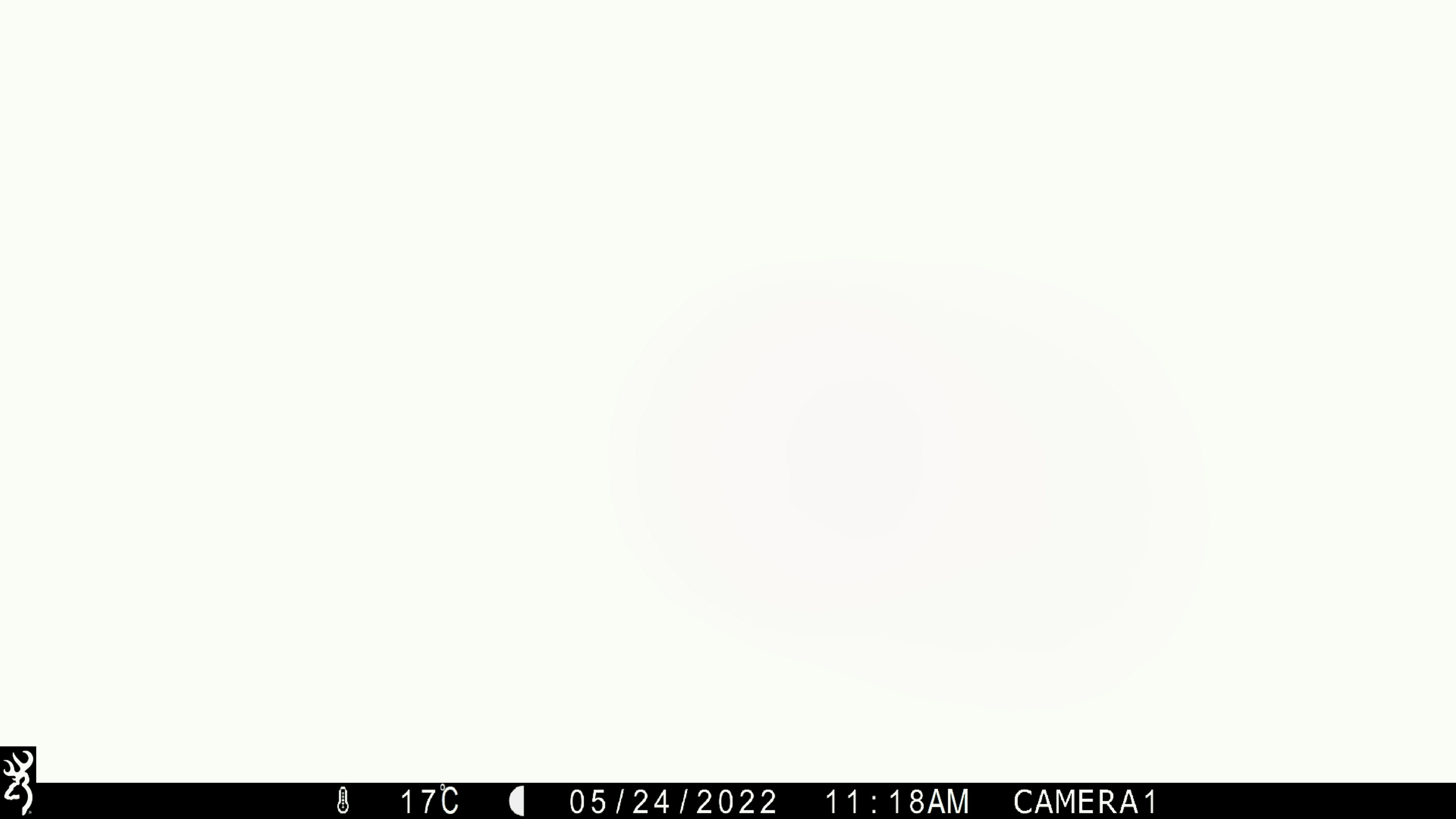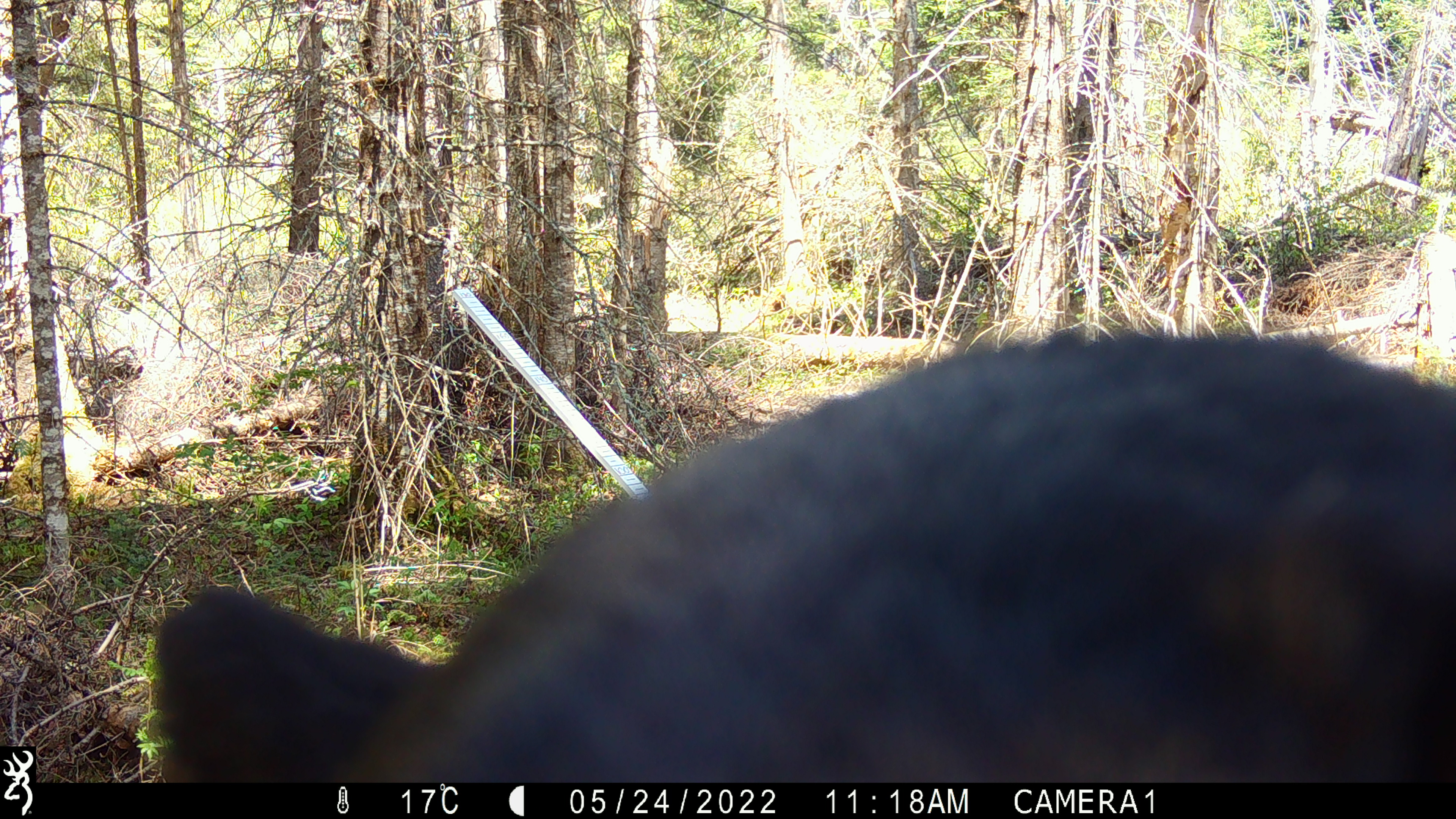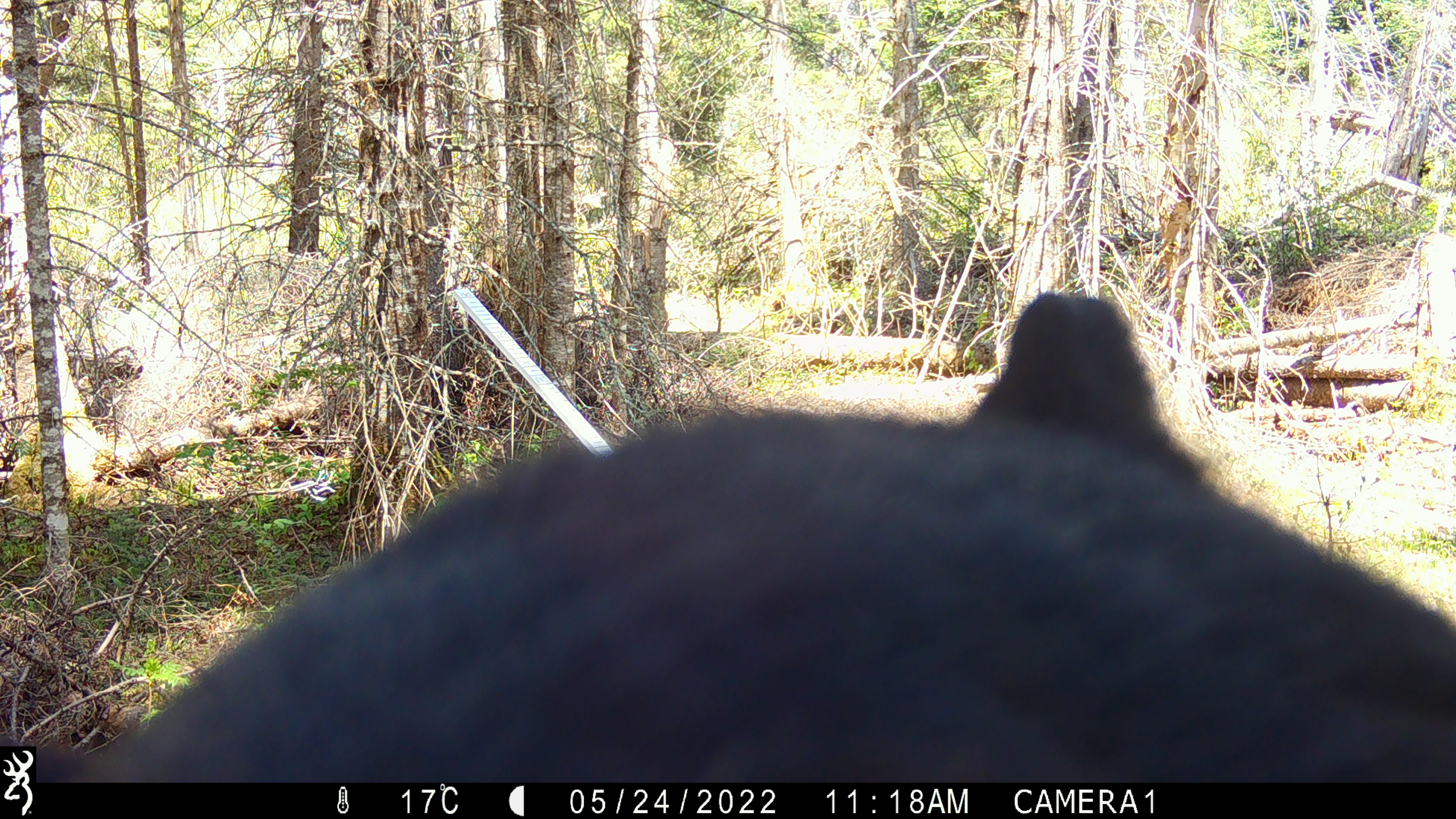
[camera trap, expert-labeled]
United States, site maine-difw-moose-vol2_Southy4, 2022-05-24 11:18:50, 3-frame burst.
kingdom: Animalia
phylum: Chordata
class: Mammalia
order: Carnivora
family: Ursidae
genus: Ursus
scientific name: Ursus americanus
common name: black bear